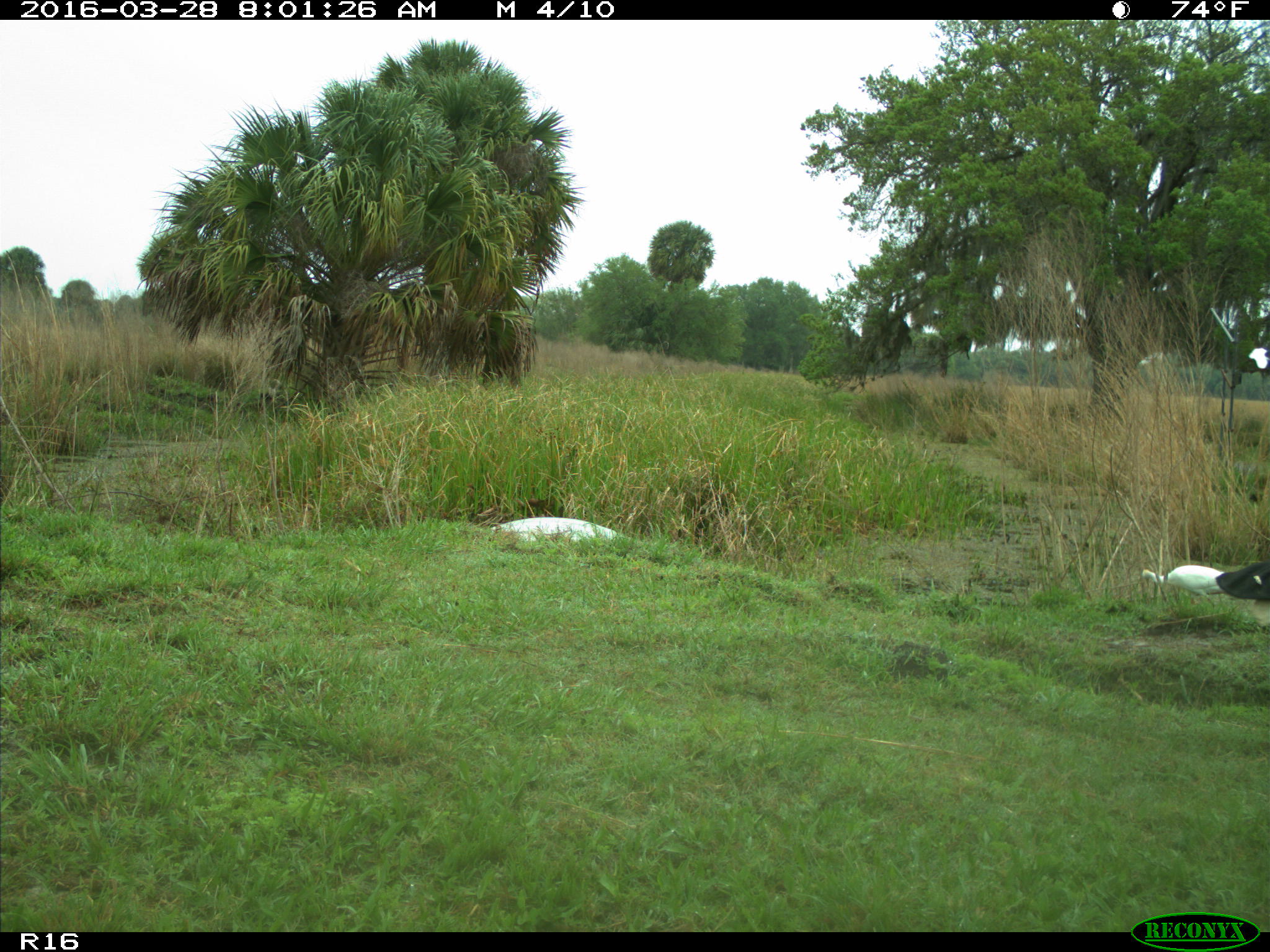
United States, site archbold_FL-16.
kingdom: Animalia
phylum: Chordata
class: Mammalia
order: Artiodactyla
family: Bovidae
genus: Bos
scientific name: Bos taurus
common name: domestic cow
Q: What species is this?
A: Bos taurus (domestic cow).